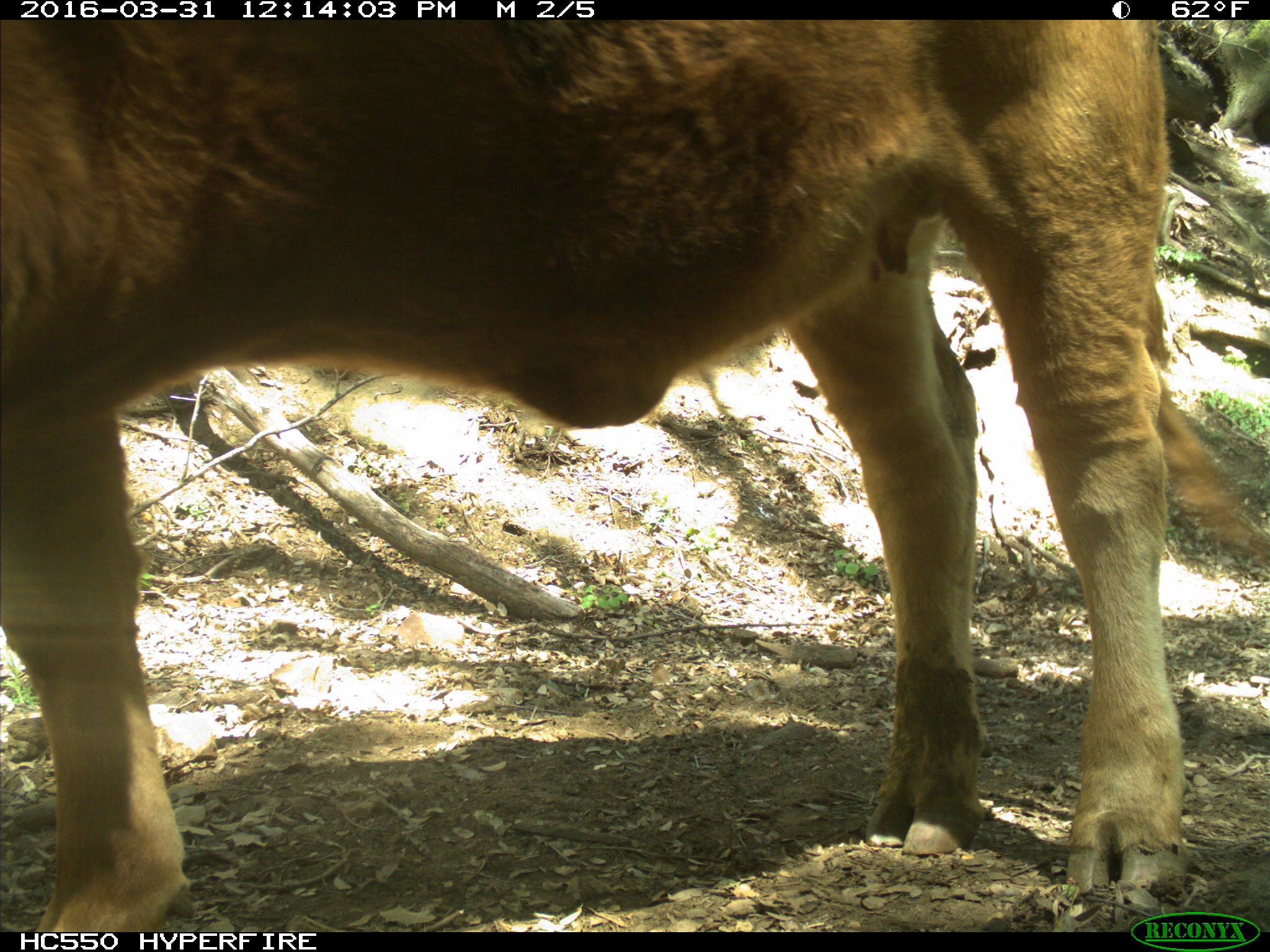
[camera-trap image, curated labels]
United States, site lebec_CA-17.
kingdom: Animalia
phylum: Chordata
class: Mammalia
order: Artiodactyla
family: Bovidae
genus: Bos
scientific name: Bos taurus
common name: domestic cow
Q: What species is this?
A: Bos taurus (domestic cow).